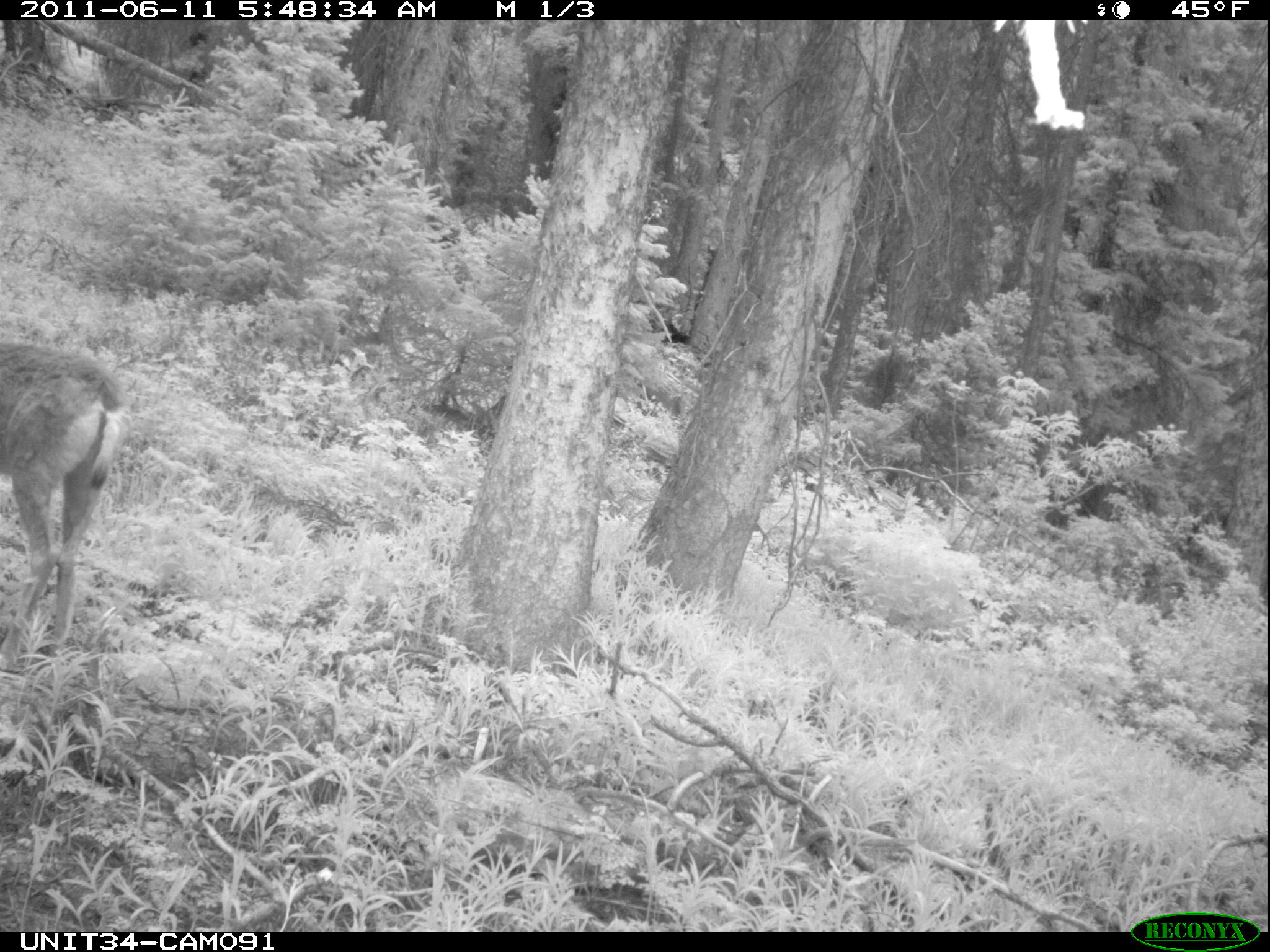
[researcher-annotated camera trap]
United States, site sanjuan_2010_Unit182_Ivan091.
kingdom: Animalia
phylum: Chordata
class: Mammalia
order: Artiodactyla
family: Cervidae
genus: Odocoileus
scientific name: Odocoileus hemionus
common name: mule deer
Odocoileus hemionus (mule deer).